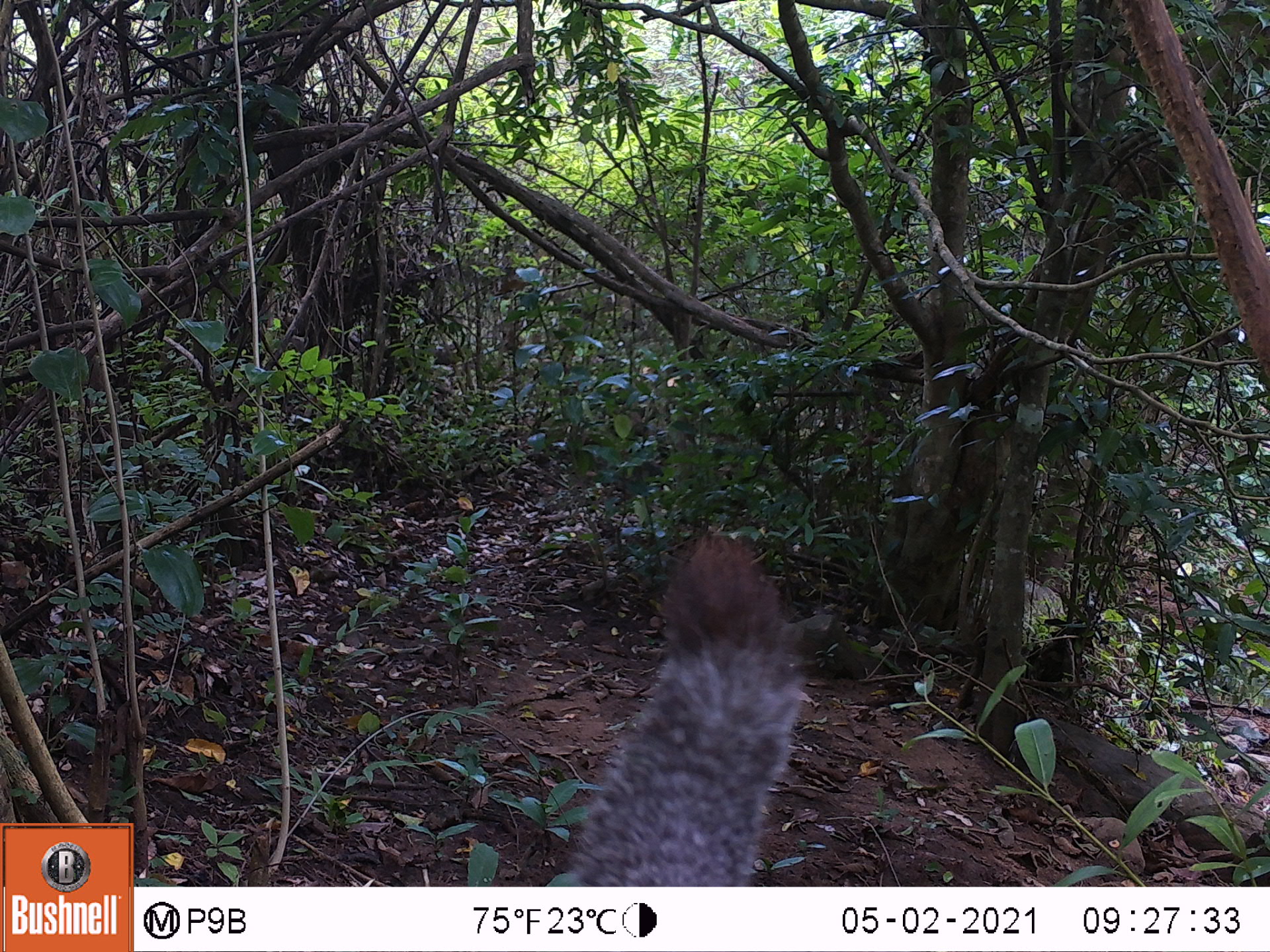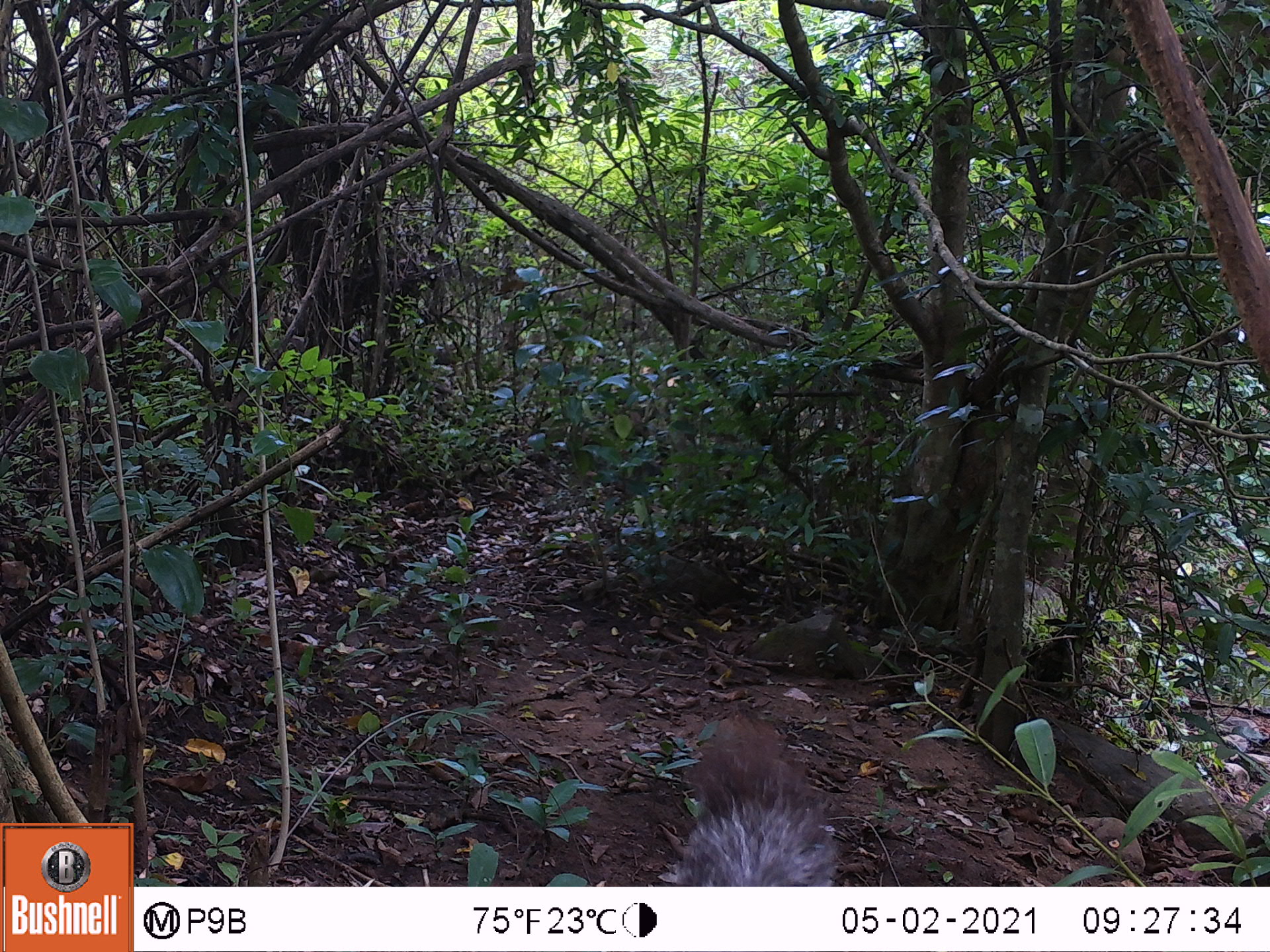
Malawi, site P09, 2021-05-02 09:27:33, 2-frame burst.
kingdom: Animalia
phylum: Chordata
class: Mammalia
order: Rodentia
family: Sciuridae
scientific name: Sciuridae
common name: squirrel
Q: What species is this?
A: Squirrel (Sciuridae).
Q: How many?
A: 1.